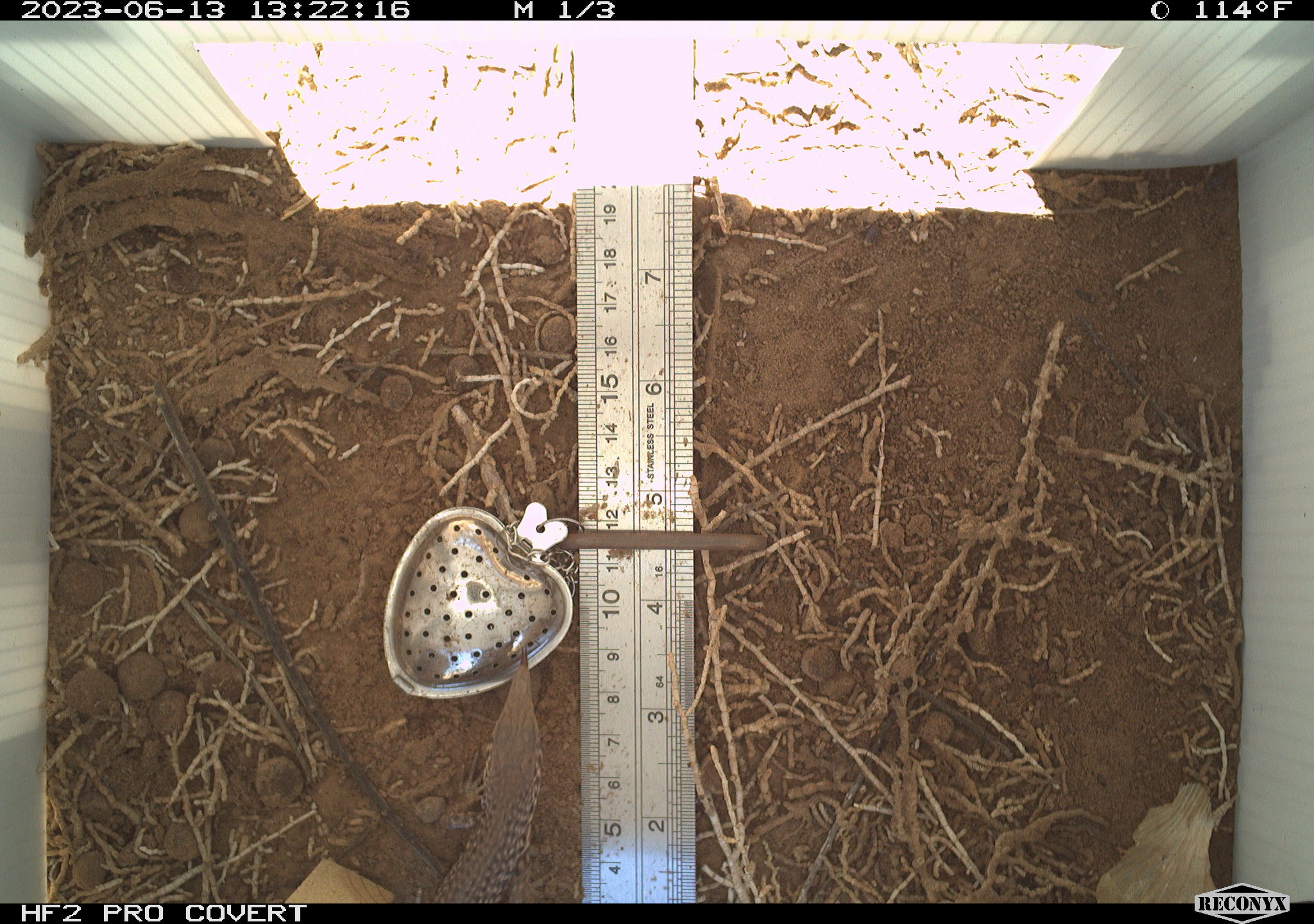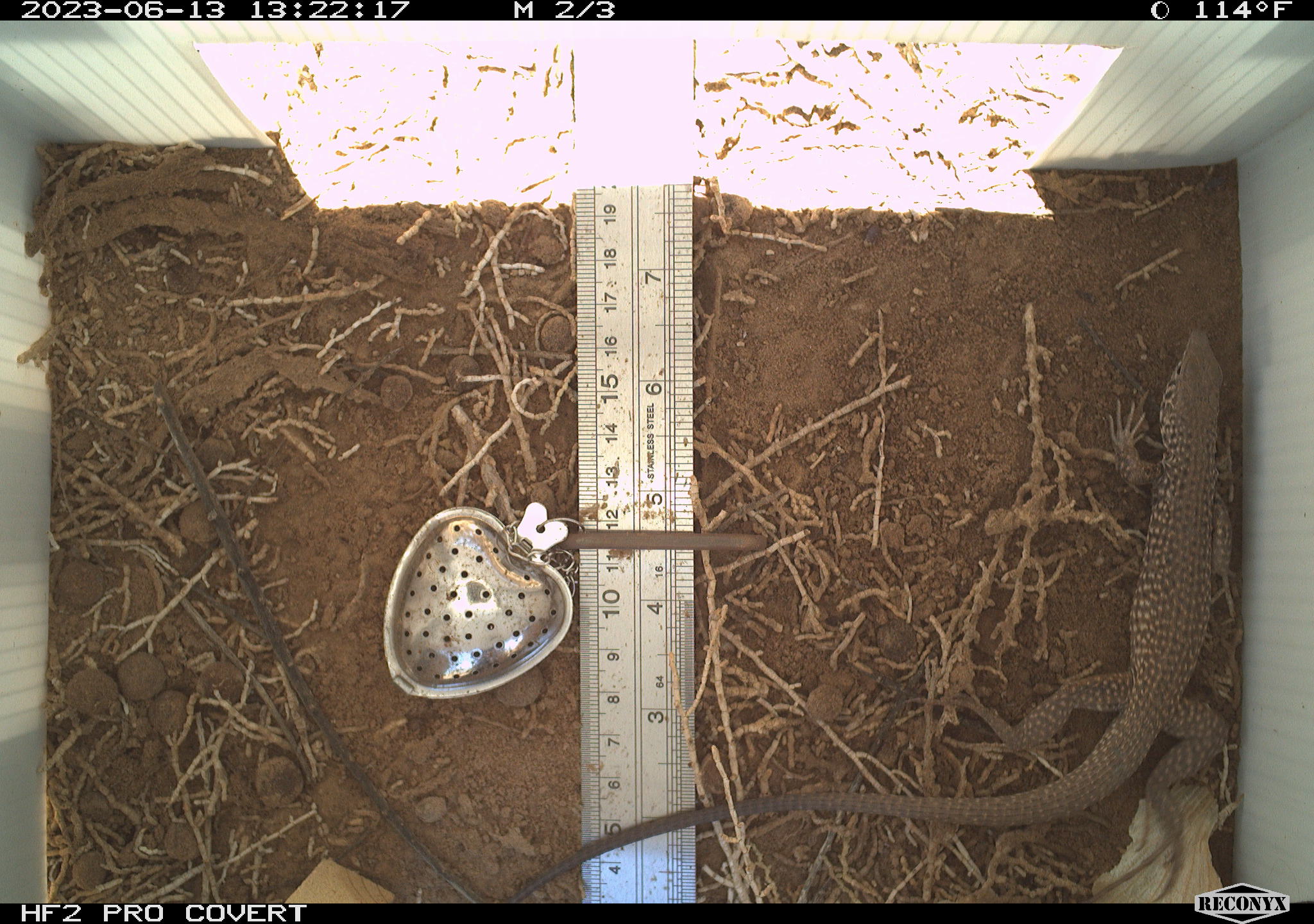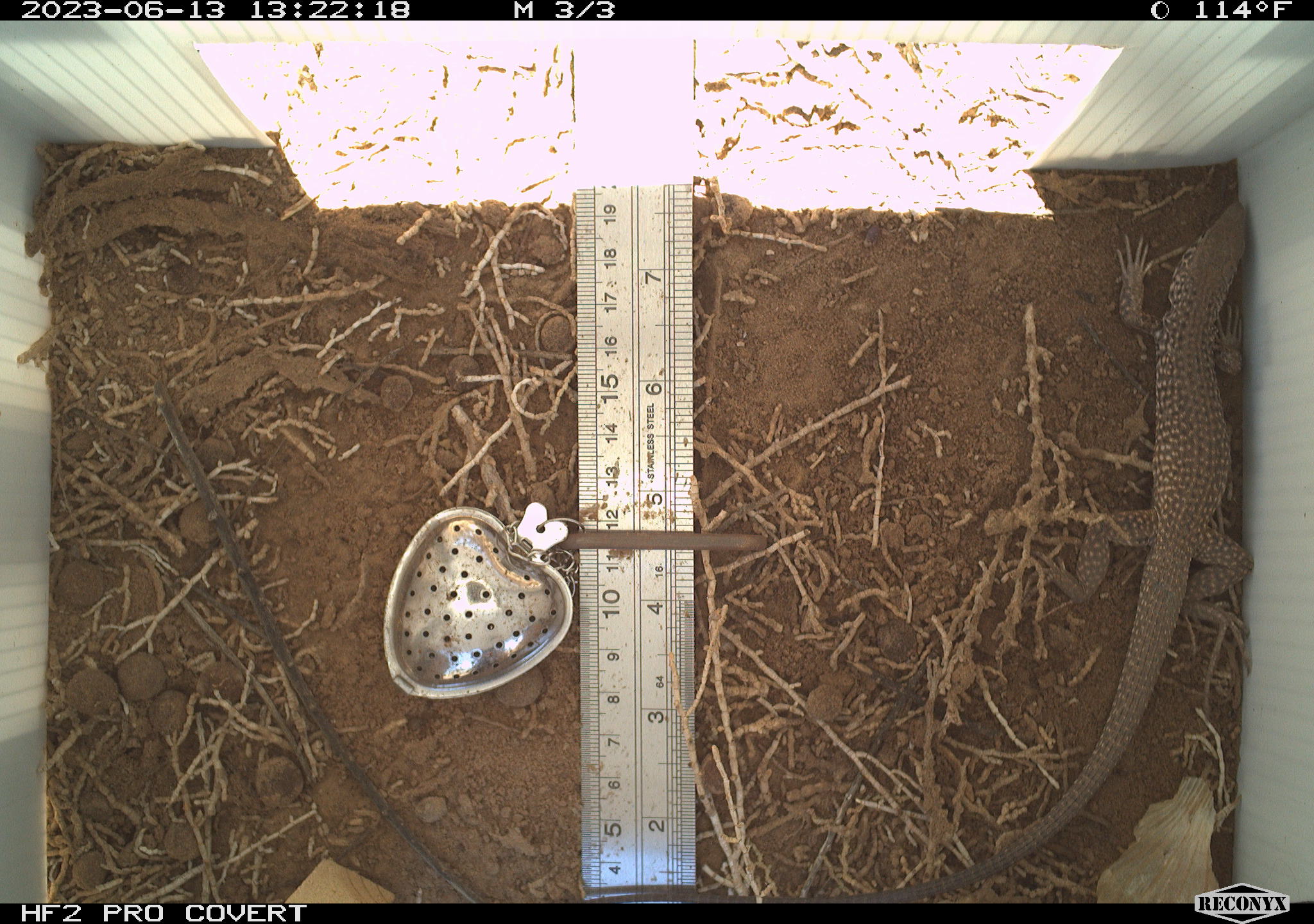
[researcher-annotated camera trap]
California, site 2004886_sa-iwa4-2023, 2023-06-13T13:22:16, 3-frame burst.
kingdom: Animalia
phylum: Chordata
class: Reptilia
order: Squamata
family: Teiidae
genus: Aspidoscelis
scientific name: Aspidoscelis tigris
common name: western whiptail